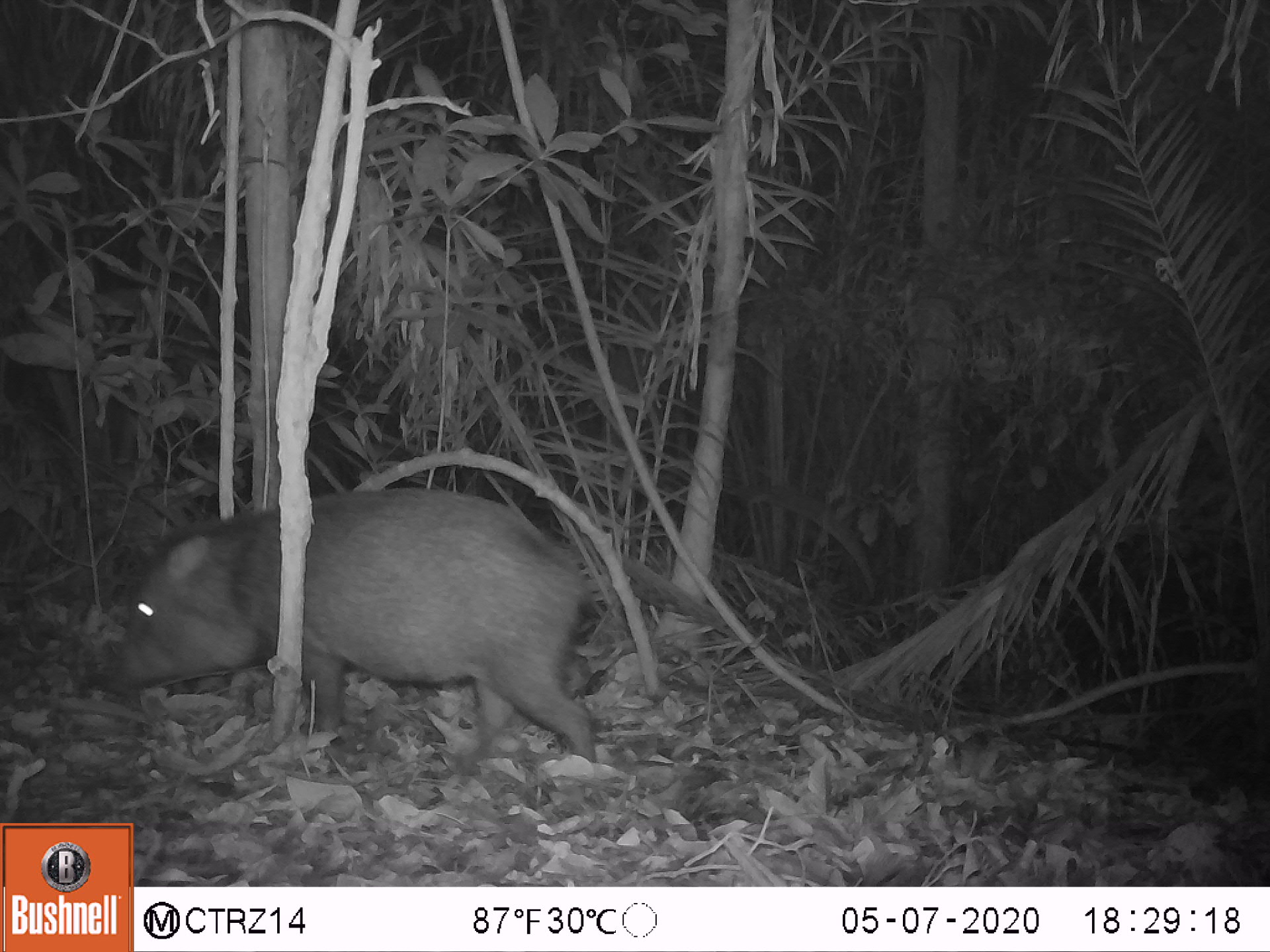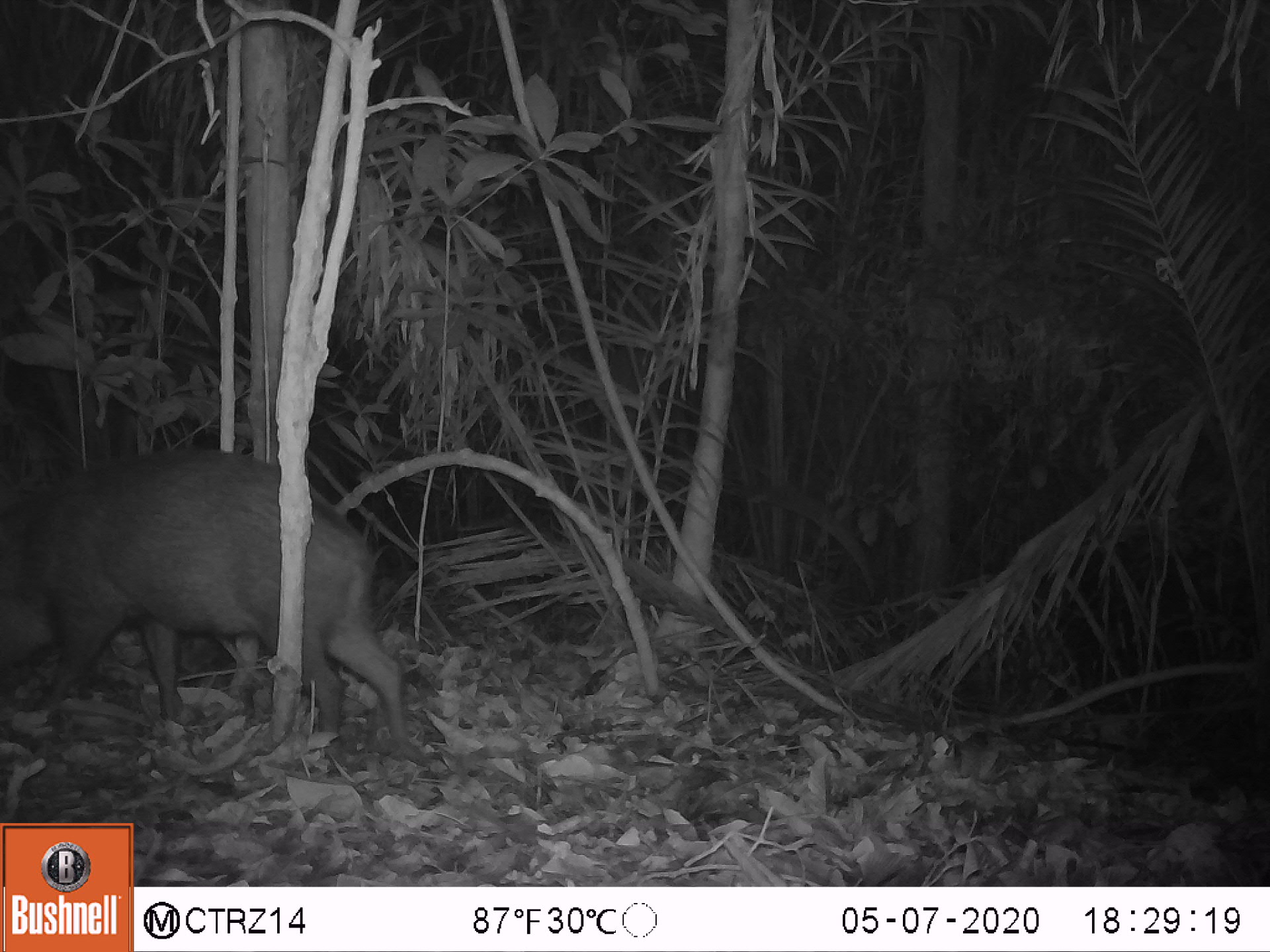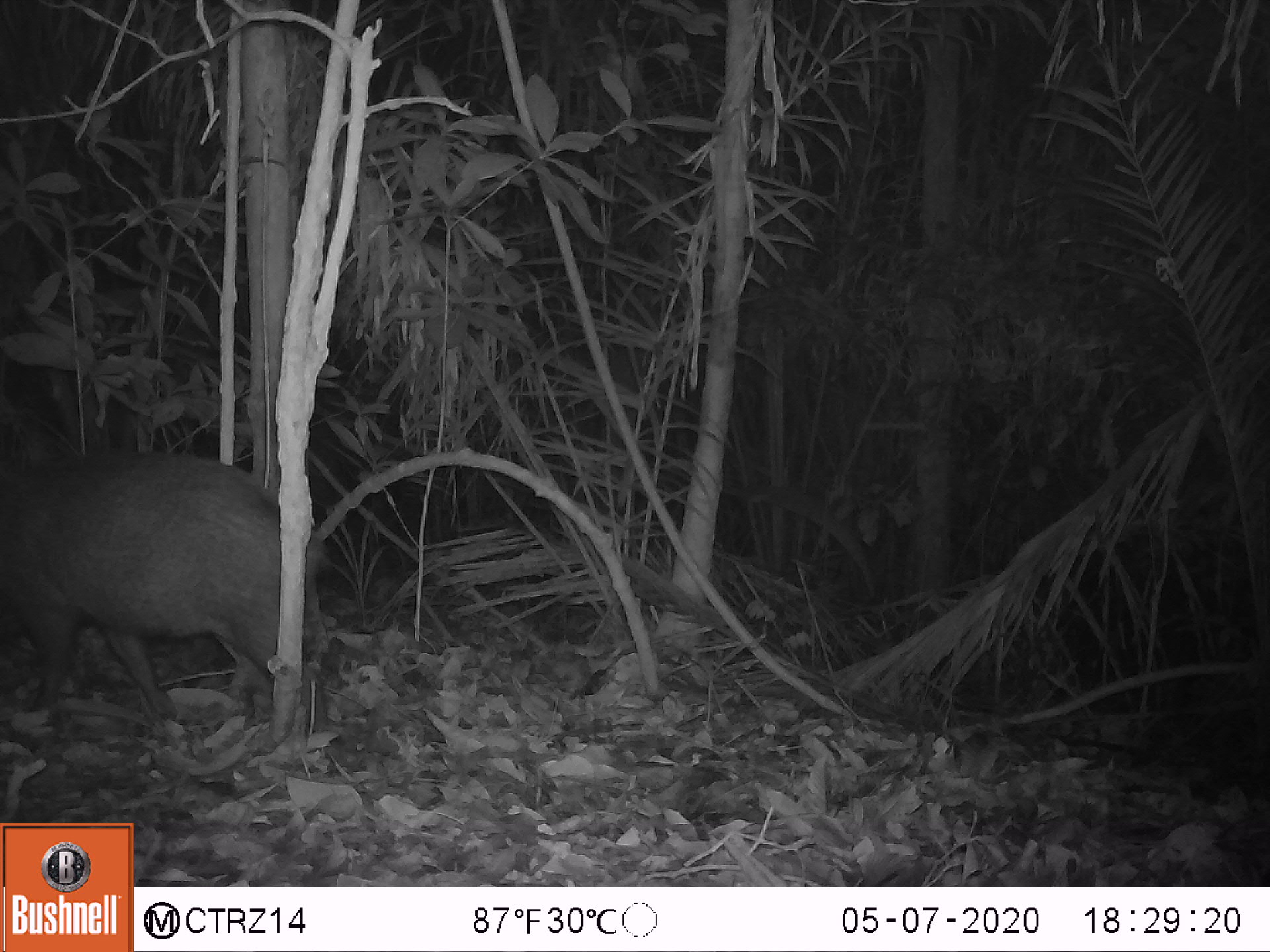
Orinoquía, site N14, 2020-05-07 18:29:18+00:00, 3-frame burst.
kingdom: Animalia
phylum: Chordata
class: Mammalia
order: Artiodactyla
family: Tayassuidae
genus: Pecari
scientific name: Pecari tajacu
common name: collared peccary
Collared peccary (Pecari tajacu).